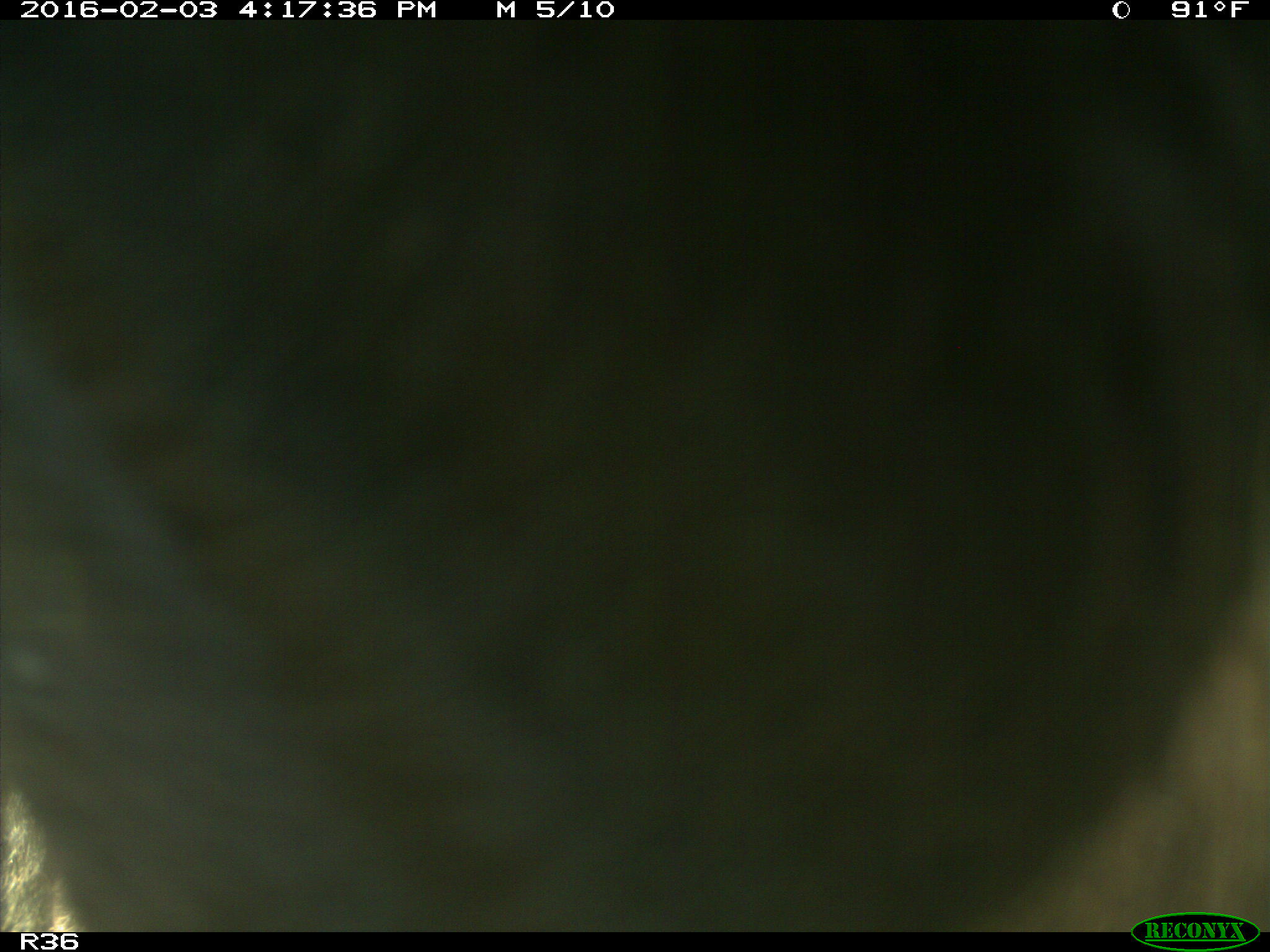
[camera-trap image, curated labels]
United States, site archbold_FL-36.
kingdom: Animalia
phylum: Chordata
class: Mammalia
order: Artiodactyla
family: Bovidae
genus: Bos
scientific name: Bos taurus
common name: domestic cow